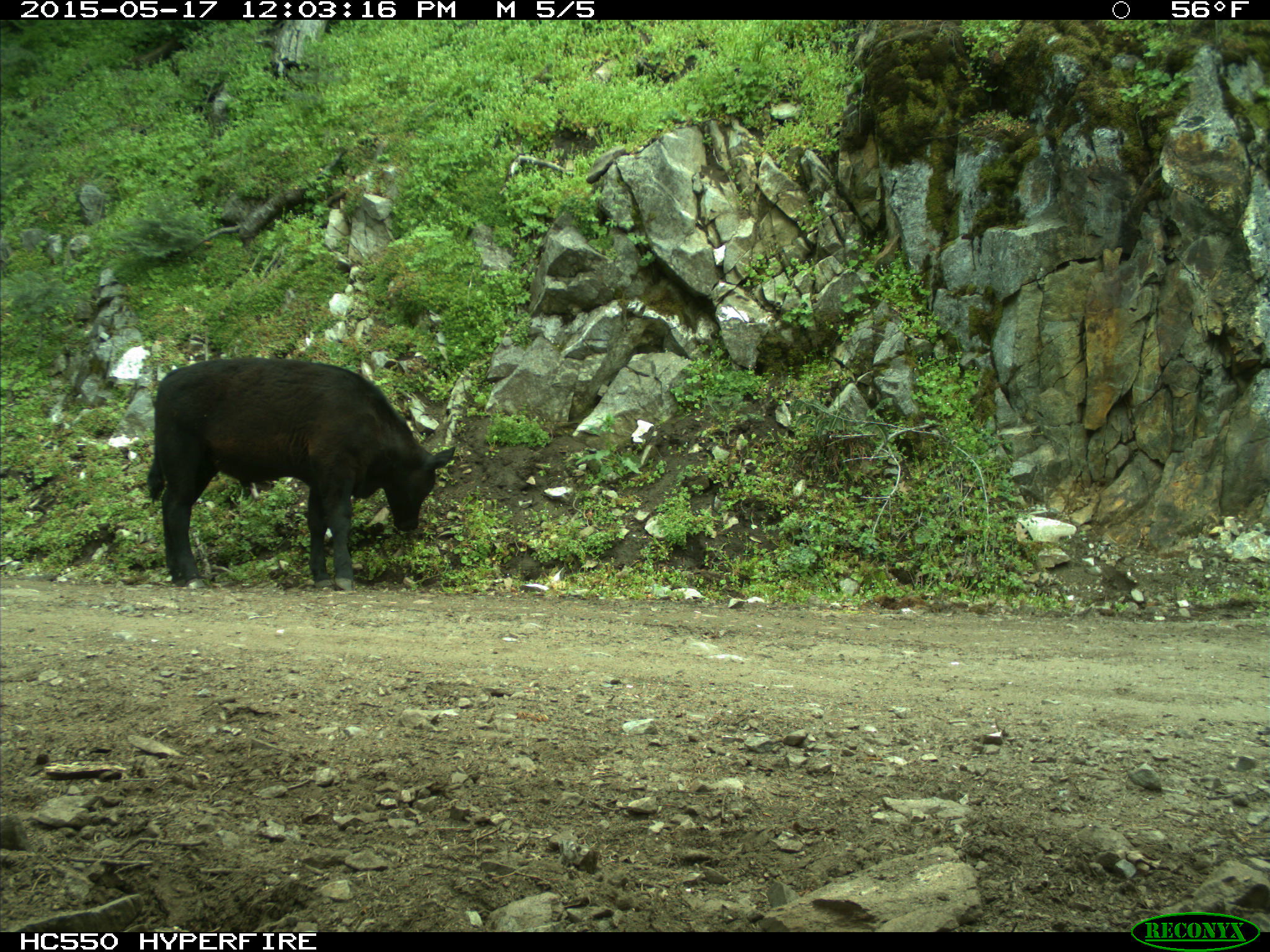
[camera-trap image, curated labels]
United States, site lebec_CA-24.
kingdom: Animalia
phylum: Chordata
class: Mammalia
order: Artiodactyla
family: Bovidae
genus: Bos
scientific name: Bos taurus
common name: domestic cow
Bos taurus (domestic cow).